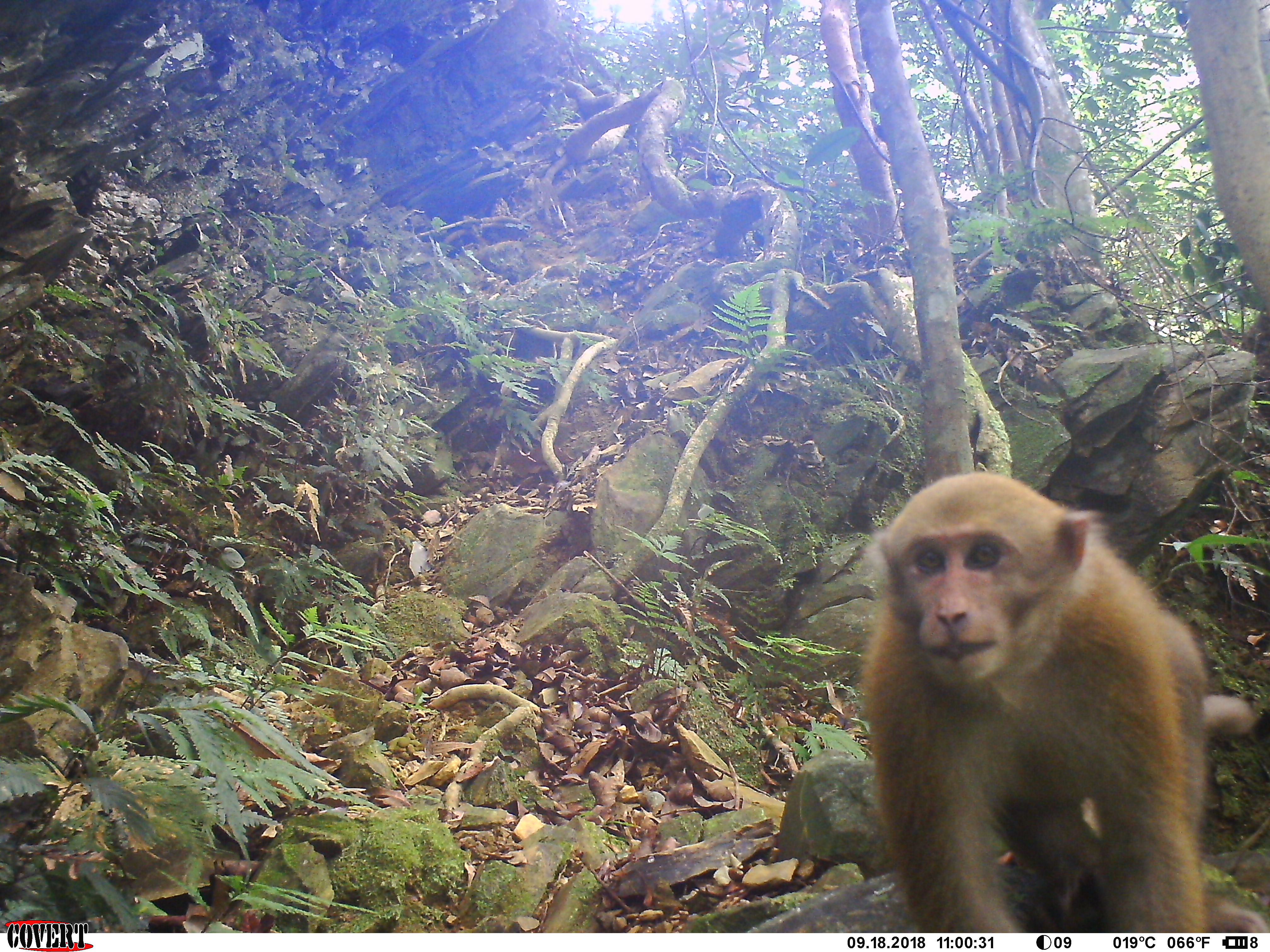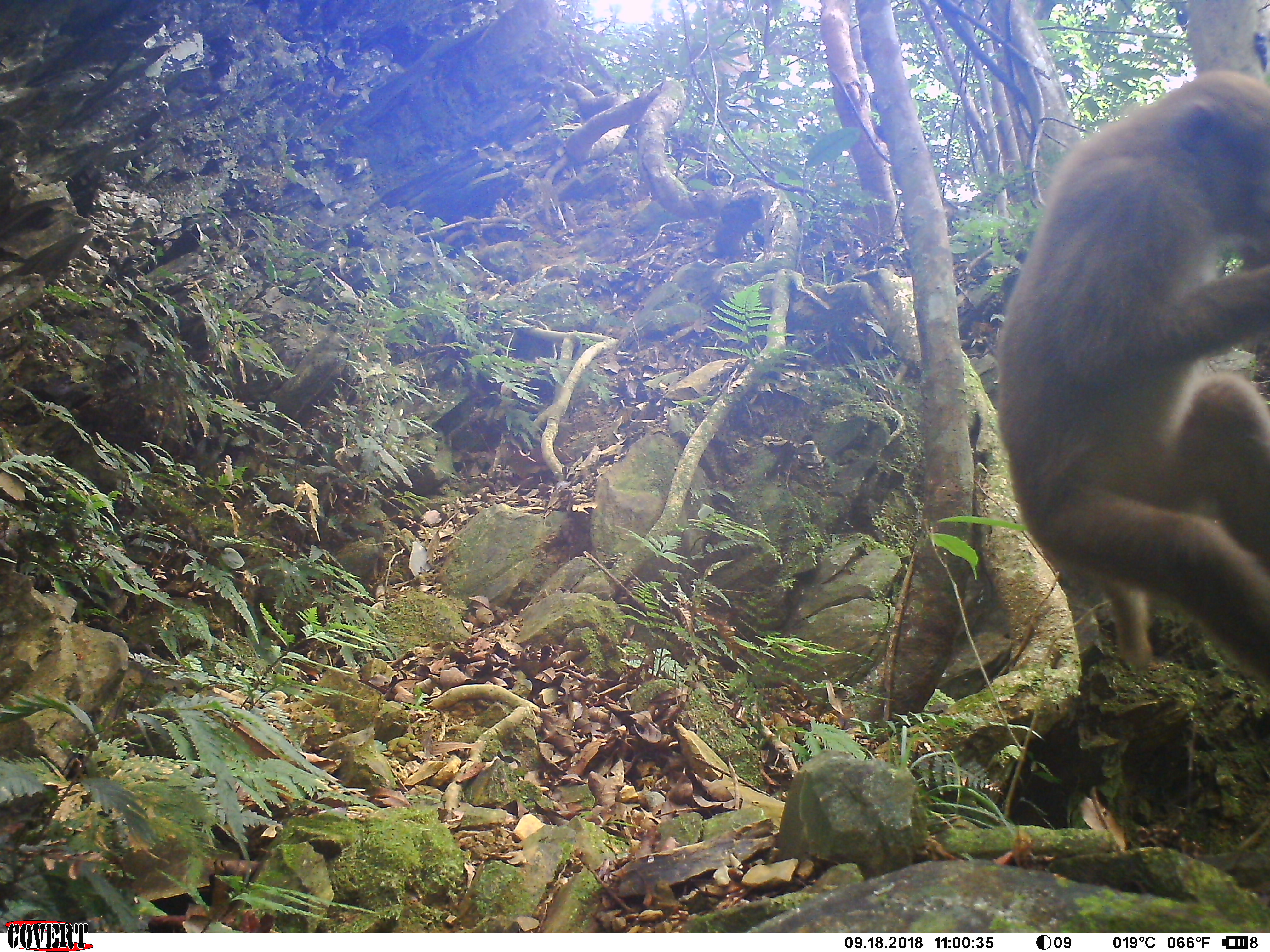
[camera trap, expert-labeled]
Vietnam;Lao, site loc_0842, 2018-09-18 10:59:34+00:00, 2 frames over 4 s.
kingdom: Animalia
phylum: Chordata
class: Mammalia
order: Primates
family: Cercopithecidae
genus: Macaca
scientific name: Macaca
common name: macaques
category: assam or rhesus macaque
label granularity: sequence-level